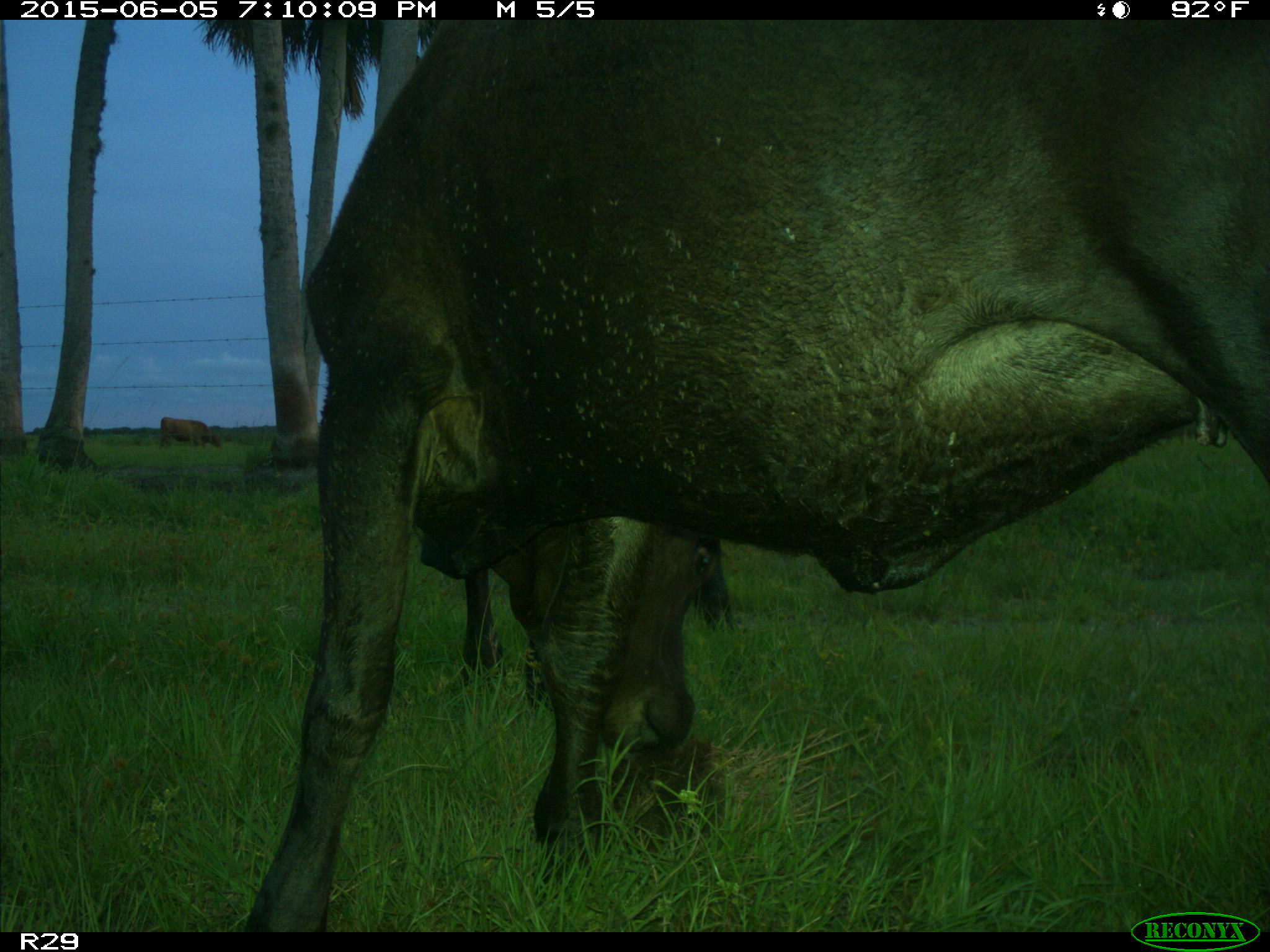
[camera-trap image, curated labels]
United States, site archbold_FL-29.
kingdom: Animalia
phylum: Chordata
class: Mammalia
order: Artiodactyla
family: Bovidae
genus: Bos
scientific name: Bos taurus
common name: domestic cow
Bos taurus (domestic cow).